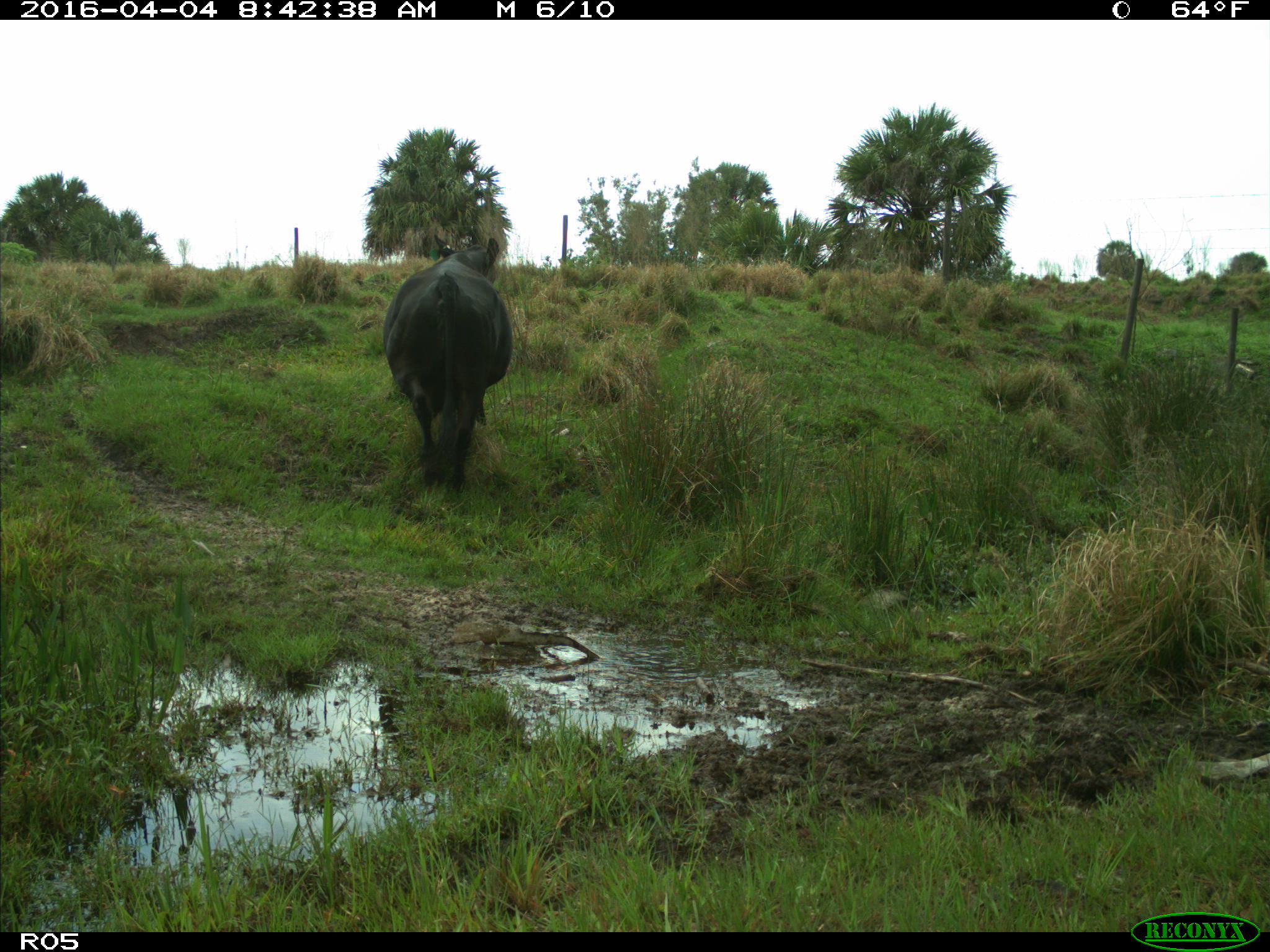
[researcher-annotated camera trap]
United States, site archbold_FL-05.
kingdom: Animalia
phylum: Chordata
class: Mammalia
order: Artiodactyla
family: Bovidae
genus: Bos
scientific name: Bos taurus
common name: domestic cow